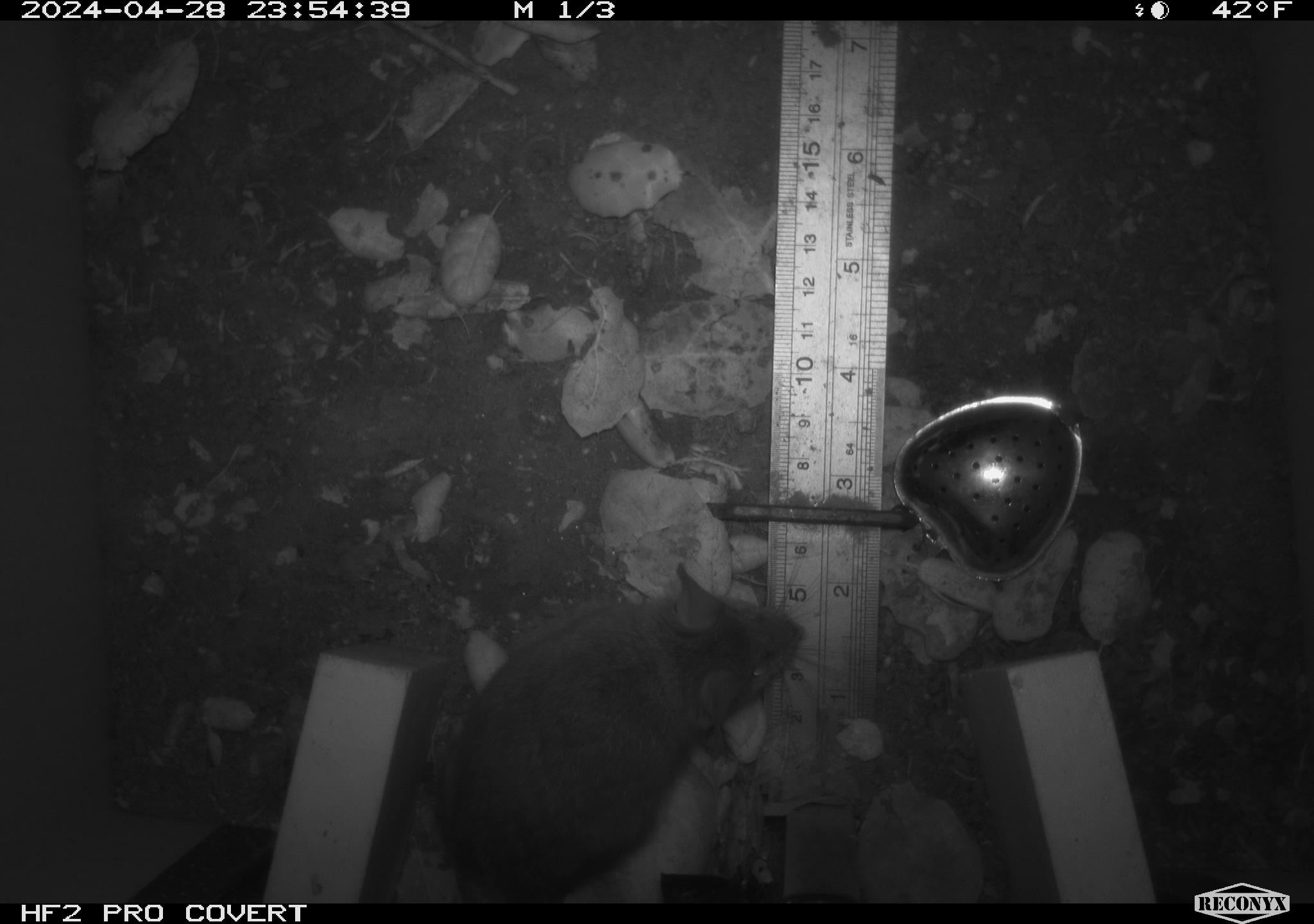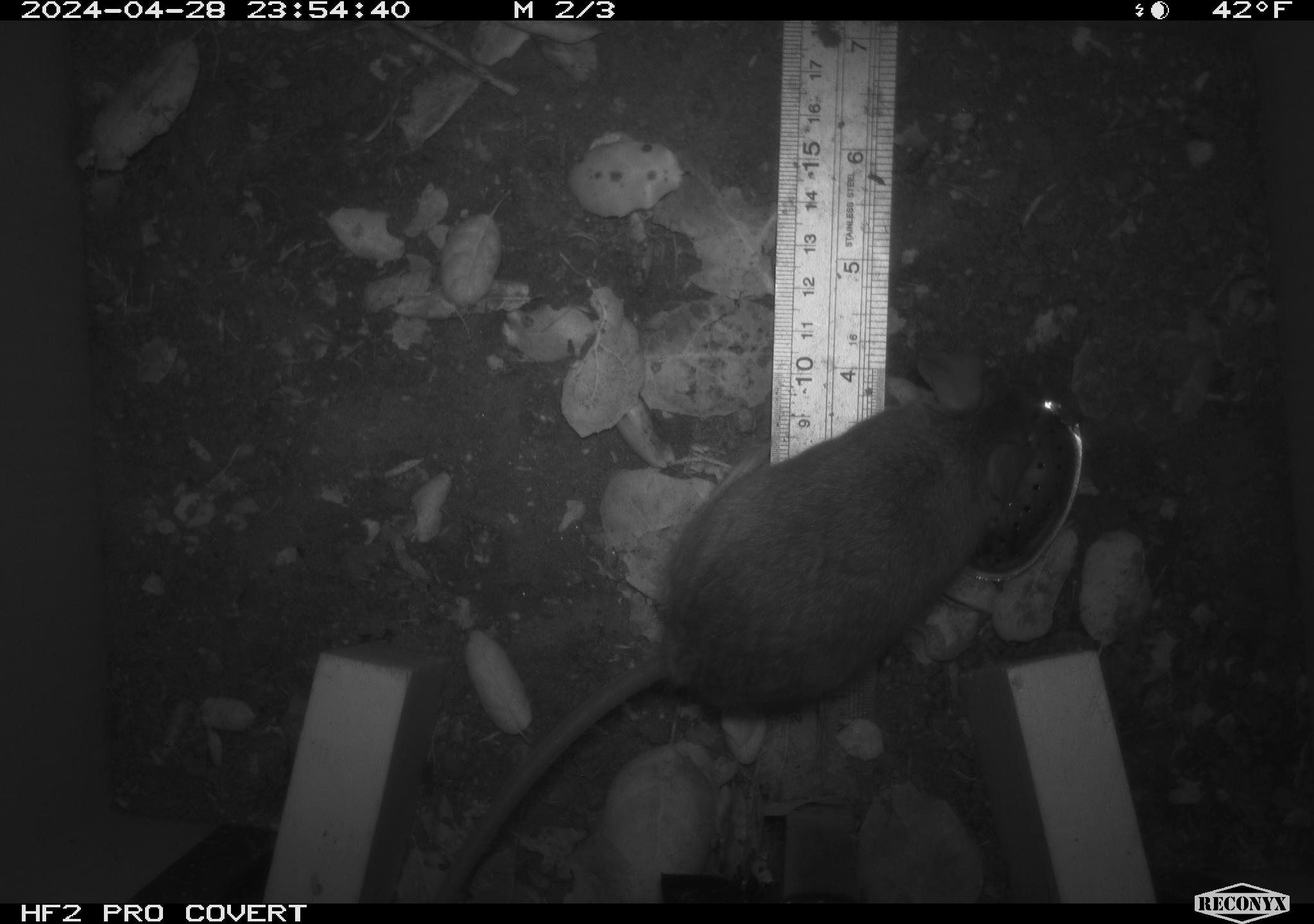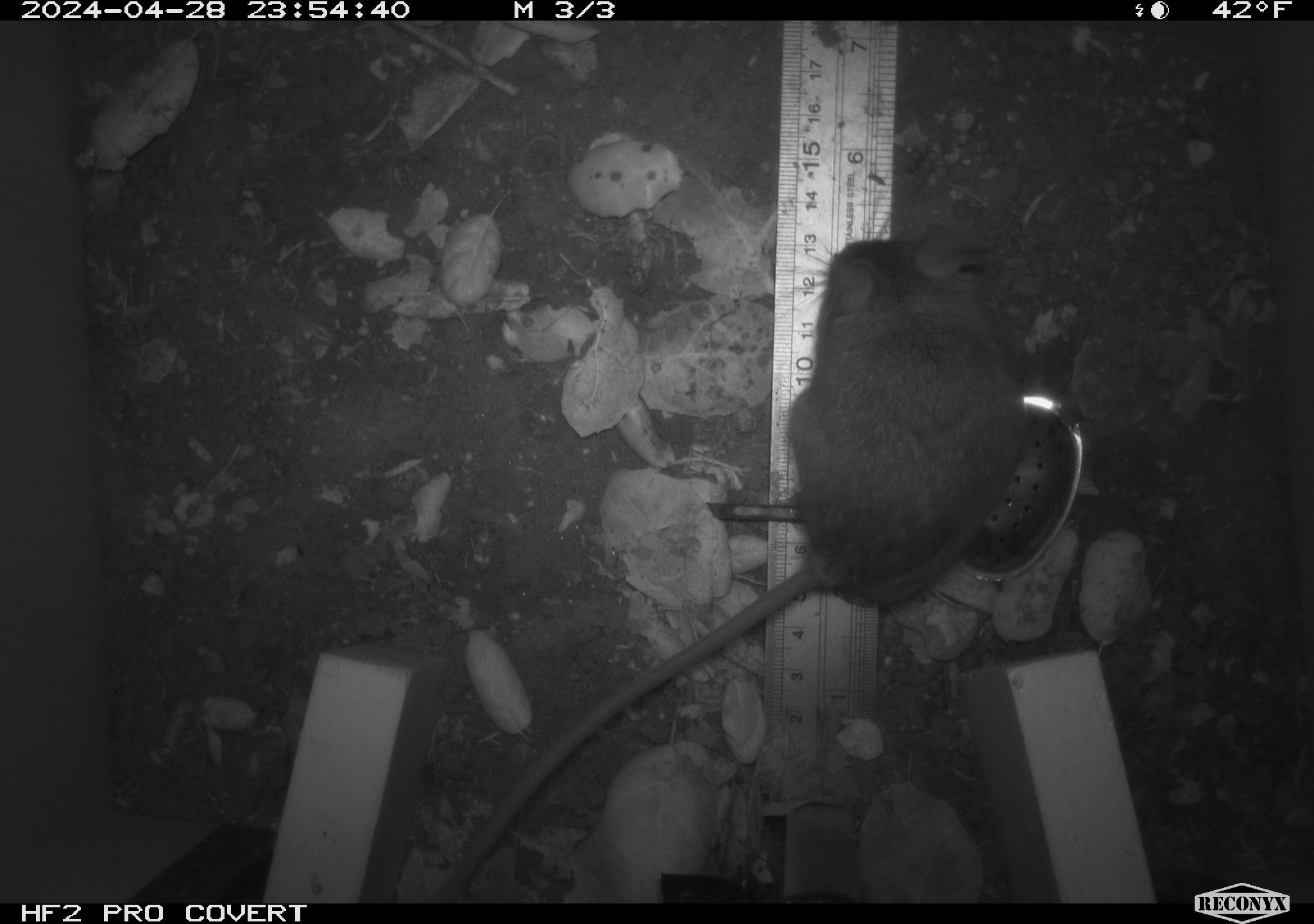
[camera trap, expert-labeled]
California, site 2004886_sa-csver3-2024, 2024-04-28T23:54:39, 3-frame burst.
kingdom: Animalia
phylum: Chordata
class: Mammalia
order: Rodentia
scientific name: Rodentia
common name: rodent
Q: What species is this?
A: Rodent (Rodentia).